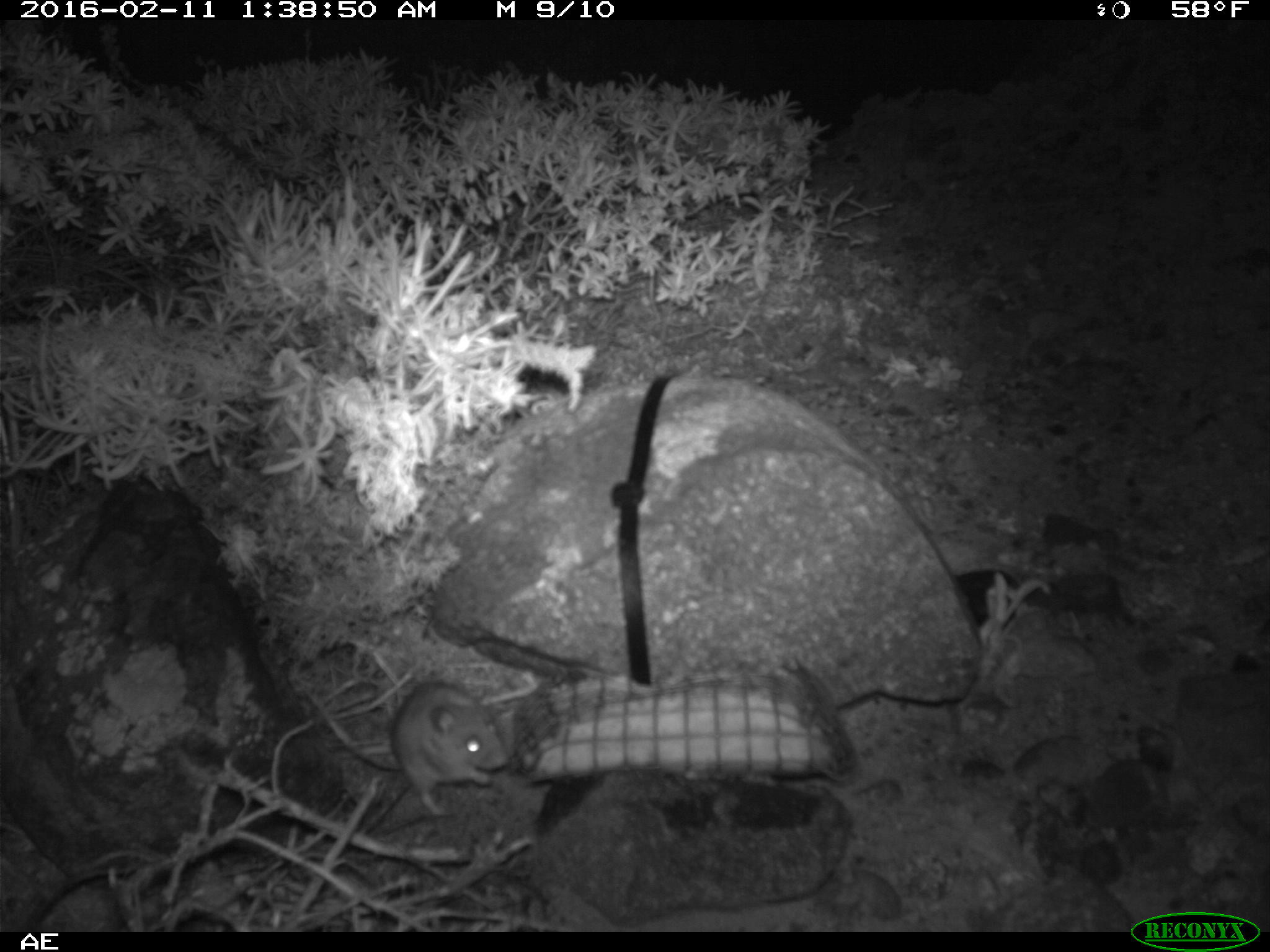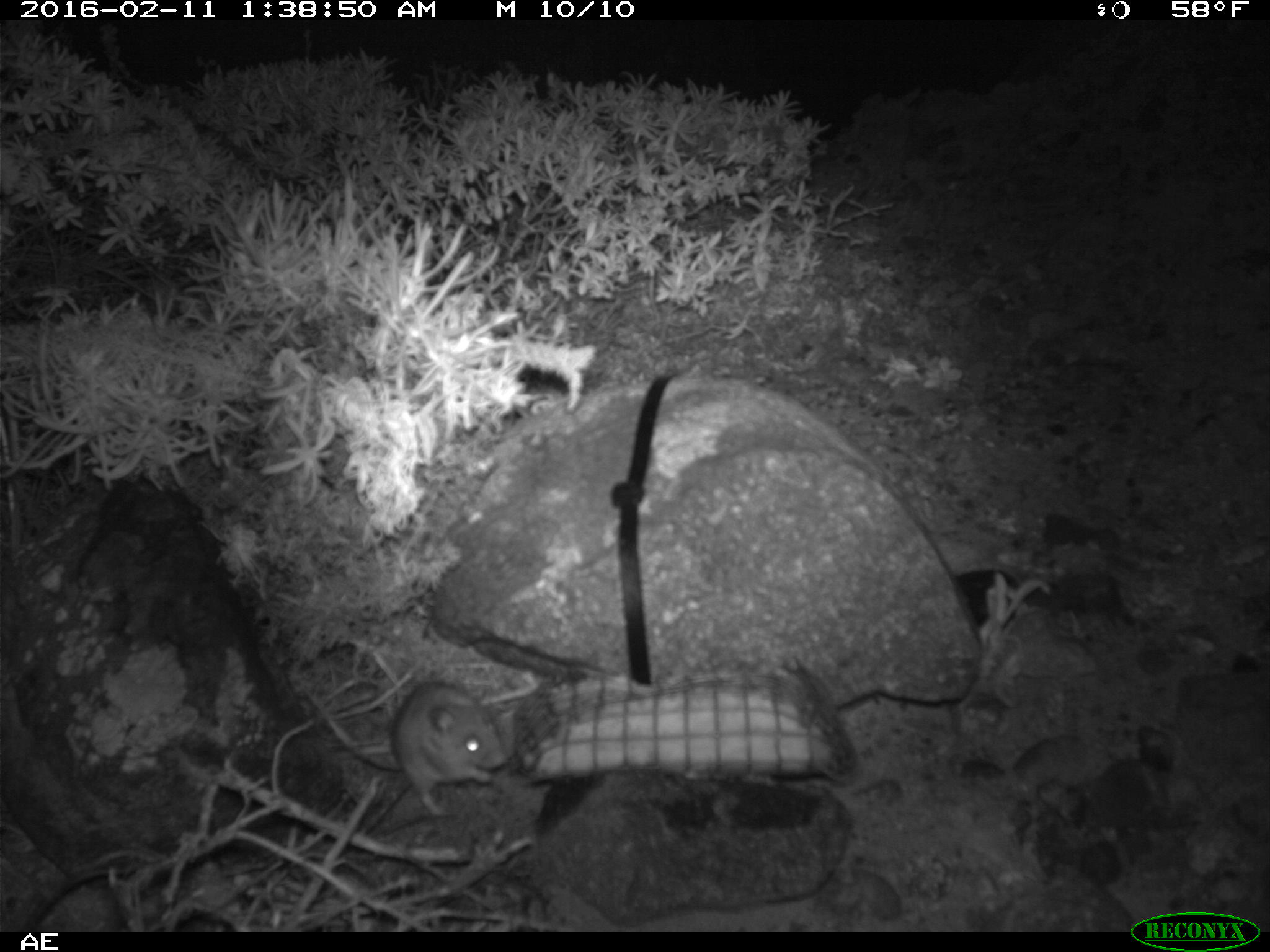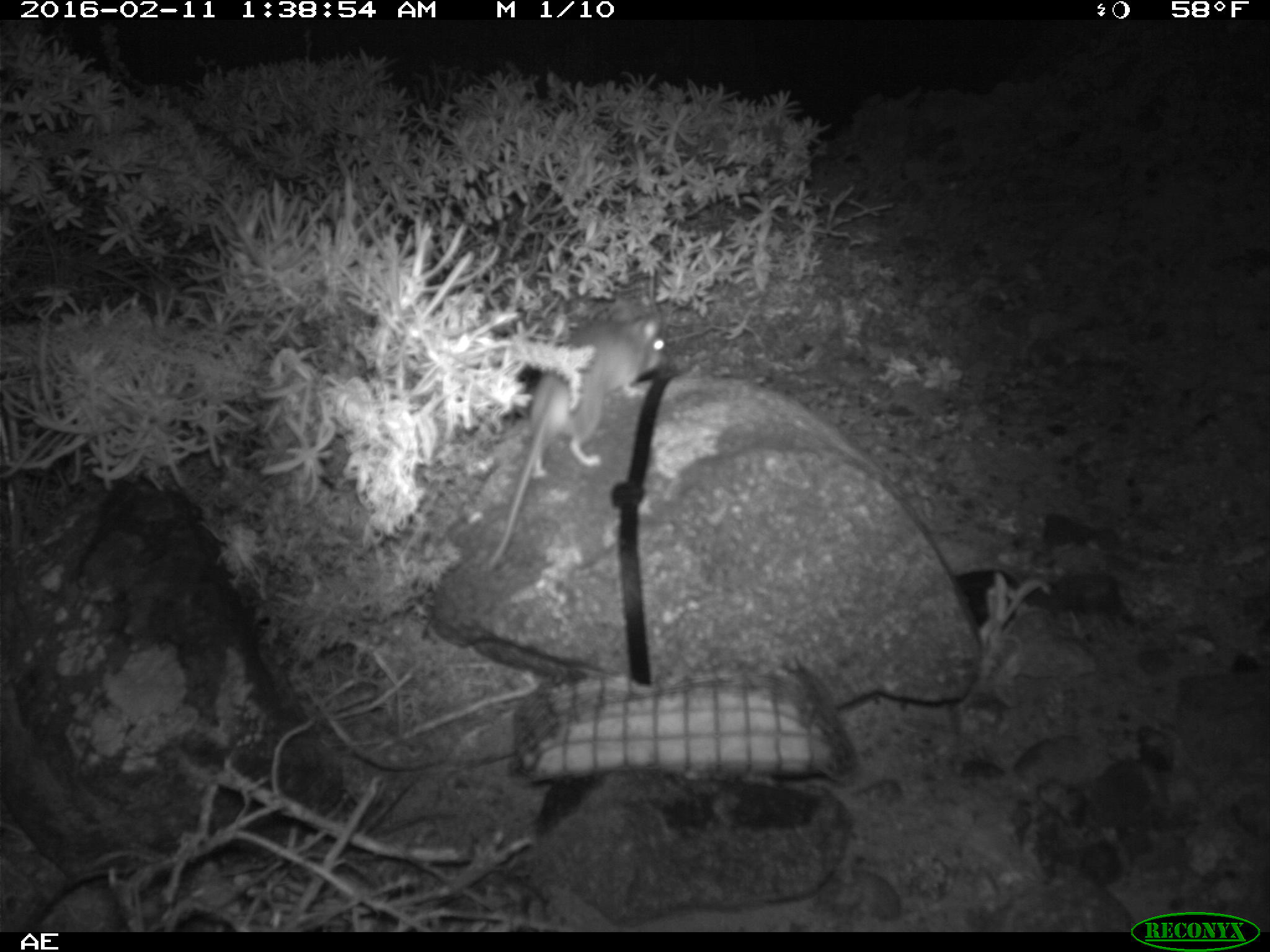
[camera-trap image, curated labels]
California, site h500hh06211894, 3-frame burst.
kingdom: Animalia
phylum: Chordata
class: Mammalia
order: Rodentia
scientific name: Rodentia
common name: rodent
Rodent (Rodentia).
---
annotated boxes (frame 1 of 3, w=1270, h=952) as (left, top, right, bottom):
rodent: (297, 676, 509, 816)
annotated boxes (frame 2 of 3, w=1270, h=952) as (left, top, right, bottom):
rodent: (353, 682, 509, 816)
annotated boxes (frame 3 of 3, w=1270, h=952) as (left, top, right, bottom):
rodent: (482, 299, 667, 570)